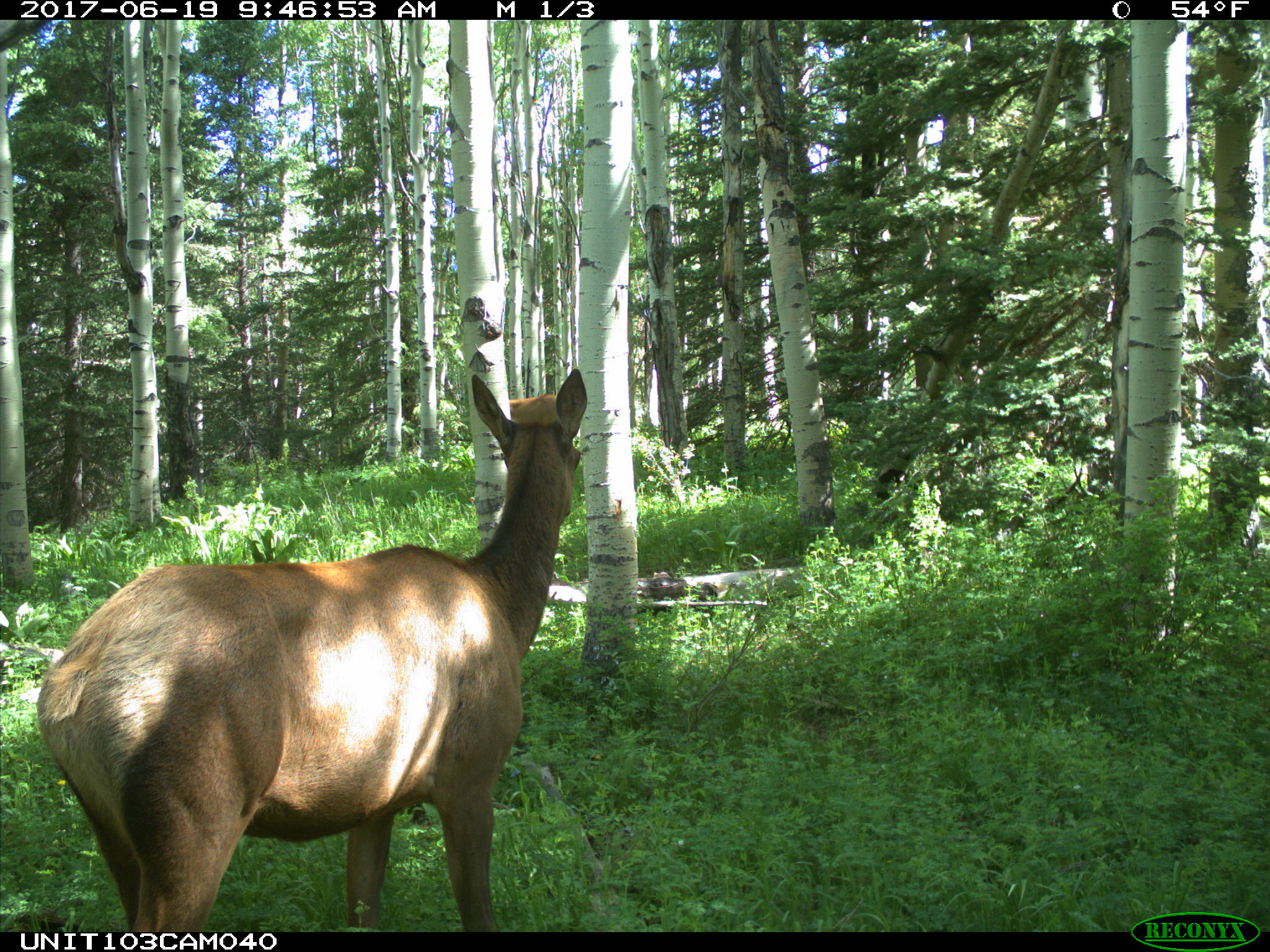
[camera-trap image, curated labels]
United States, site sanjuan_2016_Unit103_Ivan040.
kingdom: Animalia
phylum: Chordata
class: Mammalia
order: Artiodactyla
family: Cervidae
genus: Cervus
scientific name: Cervus elaphus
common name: red deer